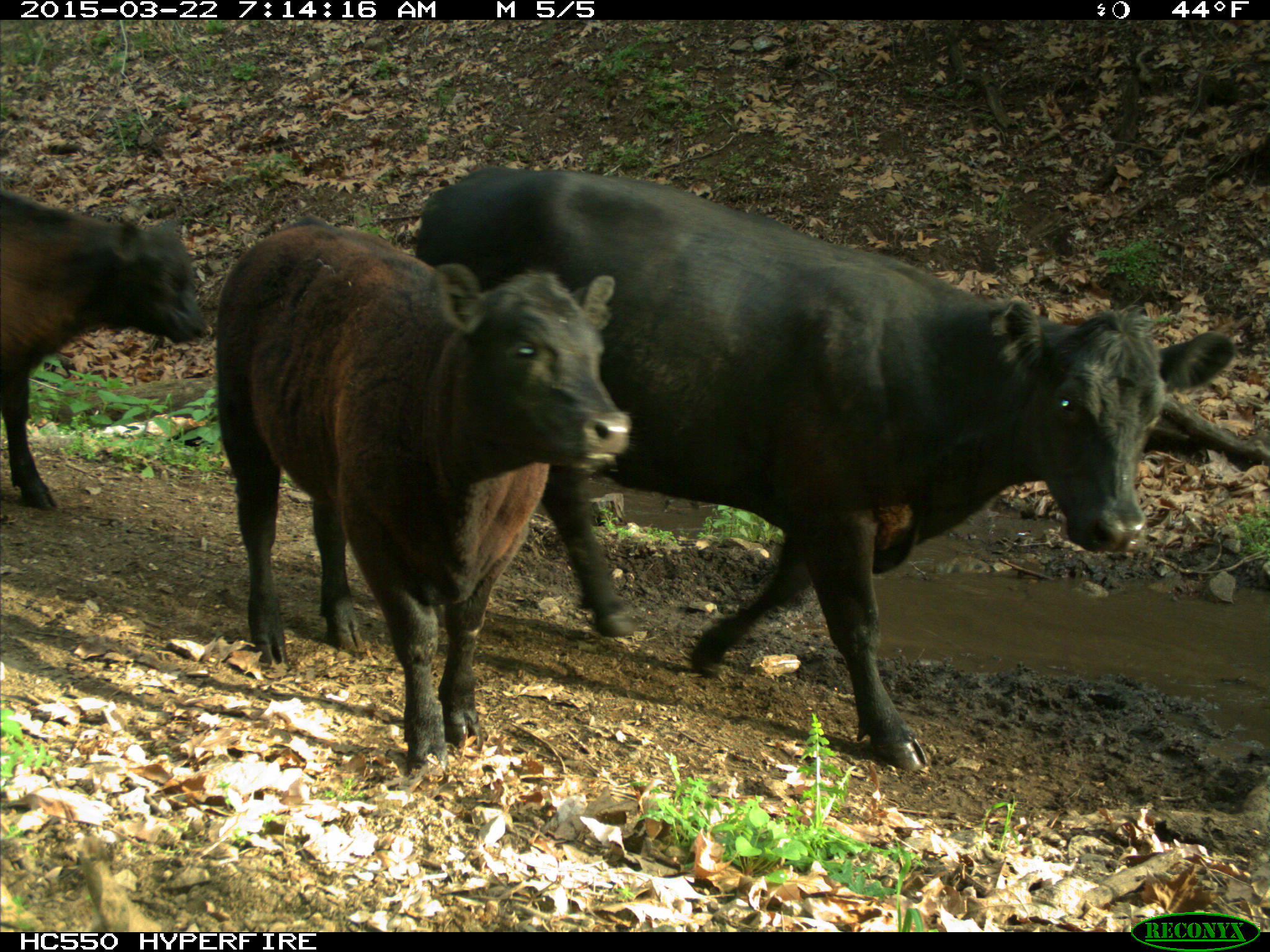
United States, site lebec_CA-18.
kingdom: Animalia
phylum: Chordata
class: Mammalia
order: Artiodactyla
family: Bovidae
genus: Bos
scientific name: Bos taurus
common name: domestic cow